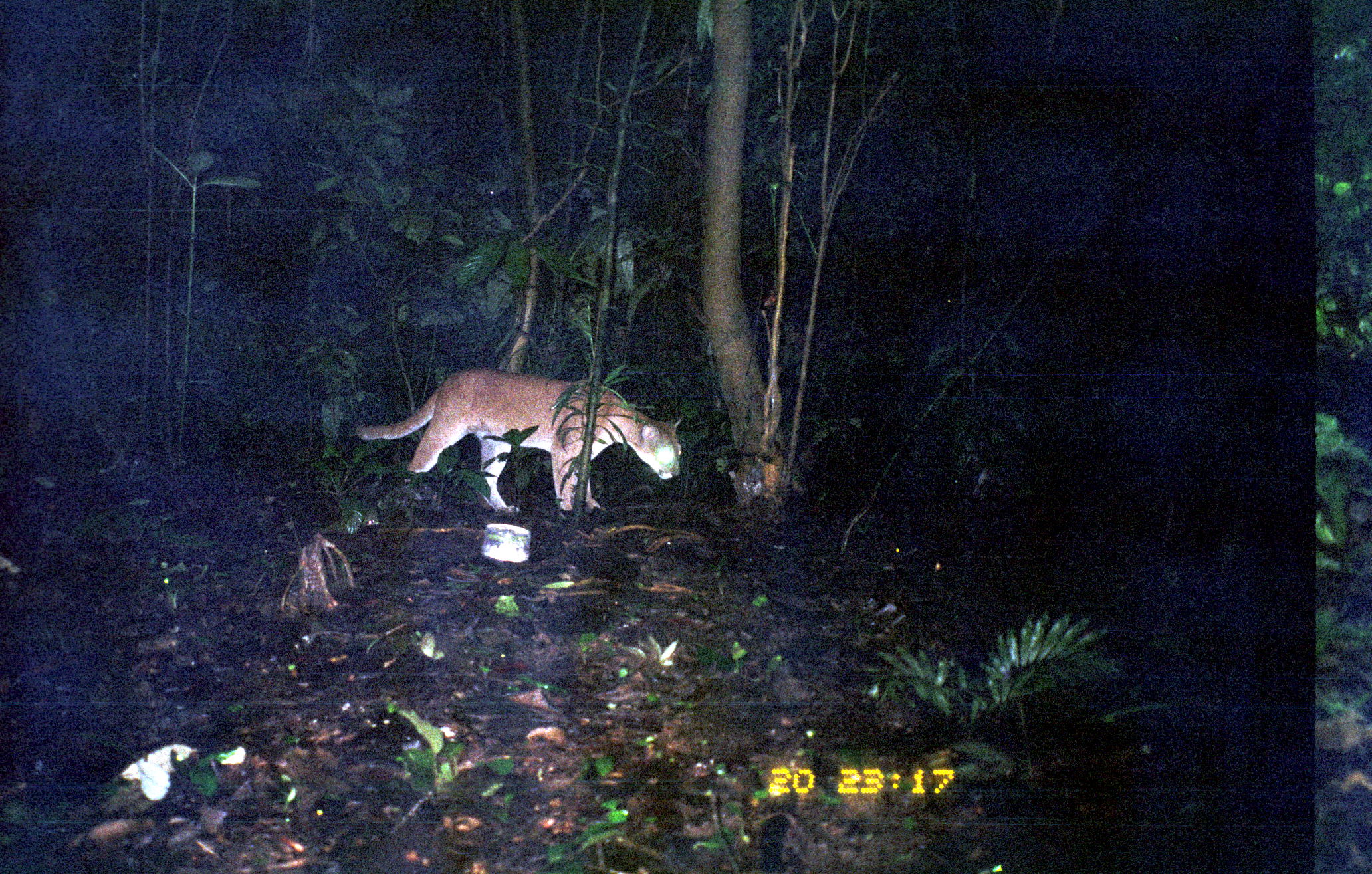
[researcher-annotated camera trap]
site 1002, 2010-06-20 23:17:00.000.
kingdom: Animalia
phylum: Chordata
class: Mammalia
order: Carnivora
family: Felidae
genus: Puma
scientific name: Puma concolor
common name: mountain lion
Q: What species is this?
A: Puma concolor (mountain lion).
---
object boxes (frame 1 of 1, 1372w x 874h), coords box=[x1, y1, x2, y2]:
puma concolor: box=[352, 365, 685, 518]